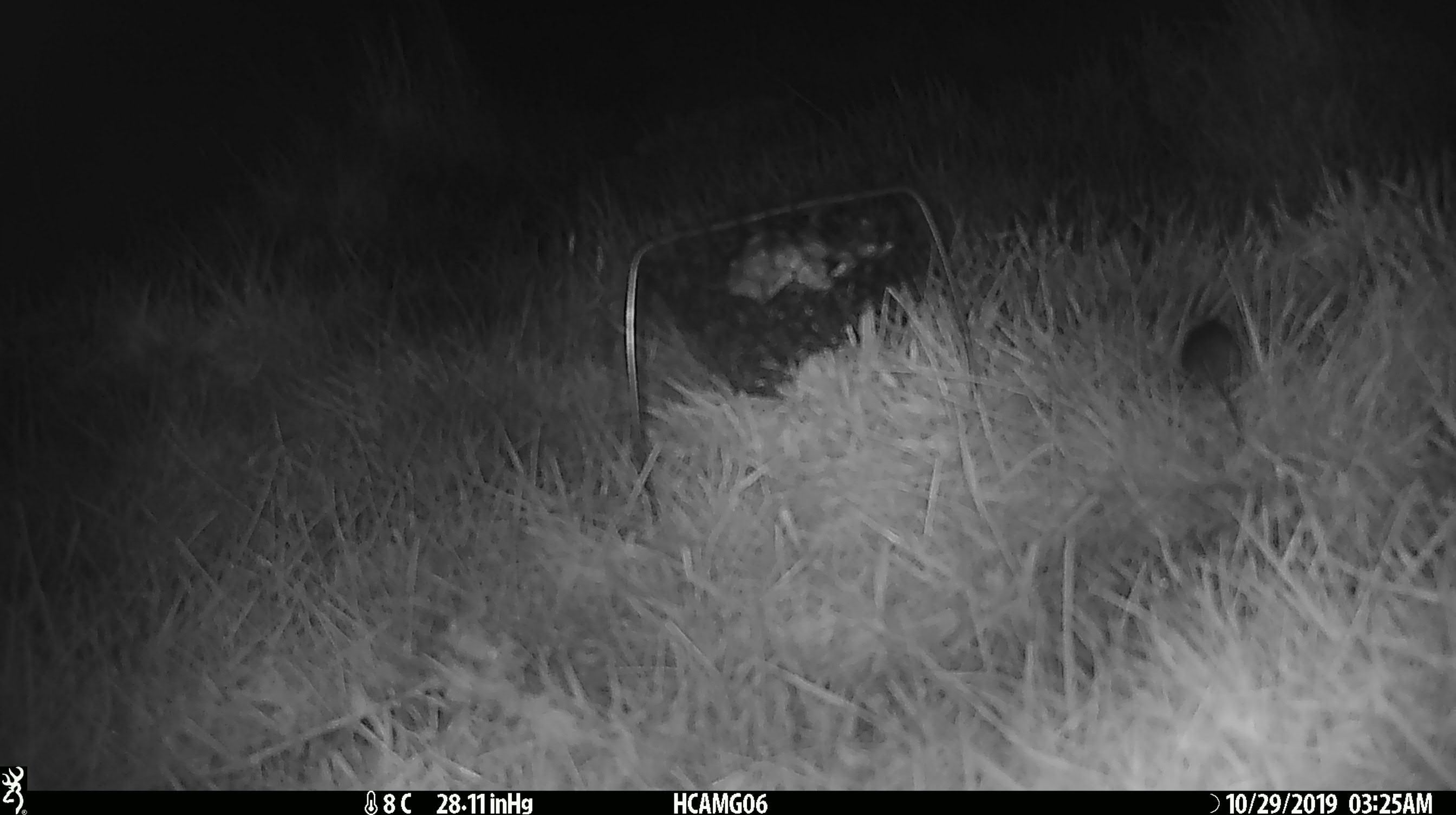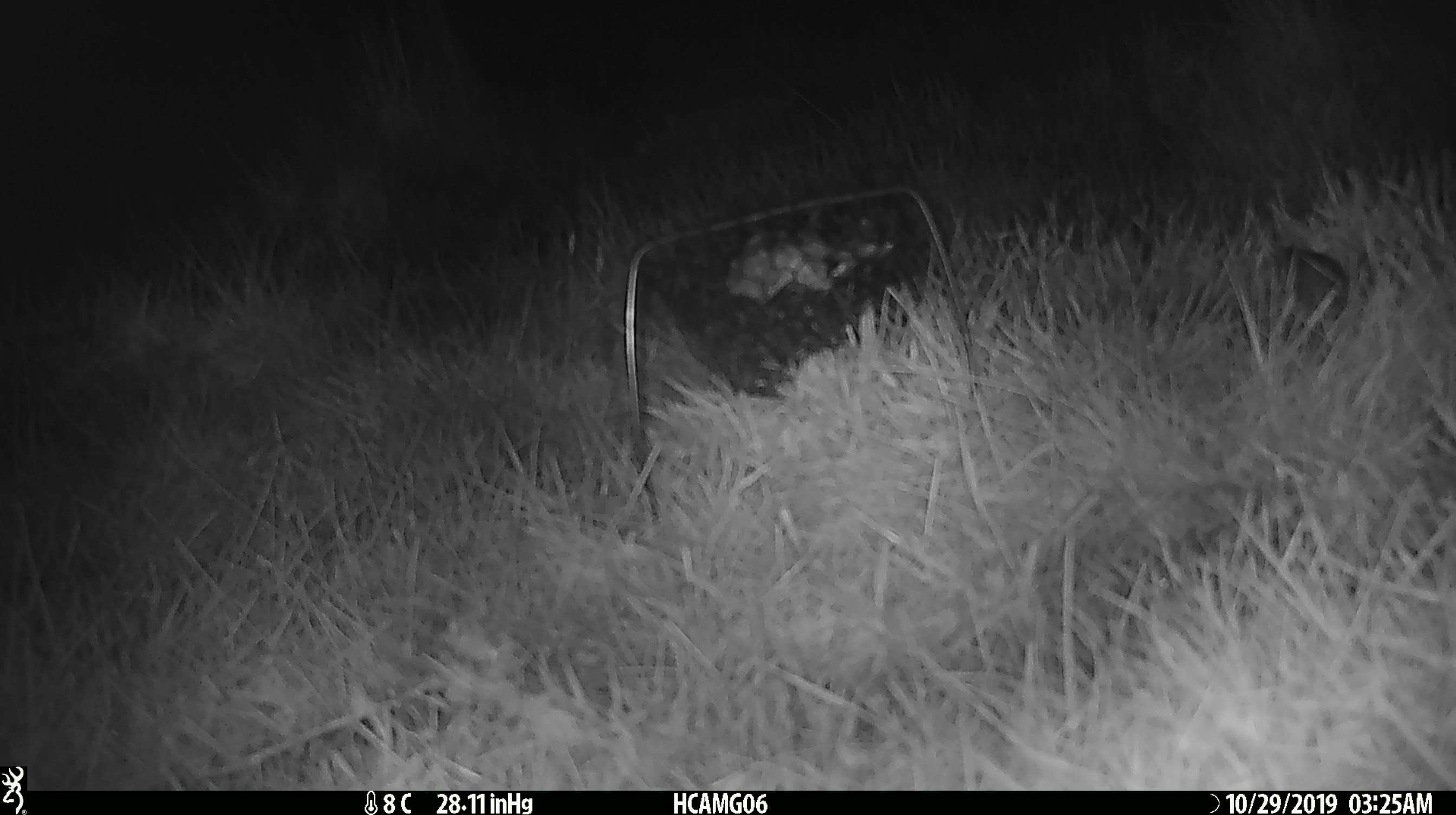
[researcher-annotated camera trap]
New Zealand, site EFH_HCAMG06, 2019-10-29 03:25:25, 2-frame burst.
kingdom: Animalia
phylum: Chordata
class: Mammalia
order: Rodentia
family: Muridae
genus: Mus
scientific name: Mus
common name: mouse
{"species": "mouse (Mus)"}